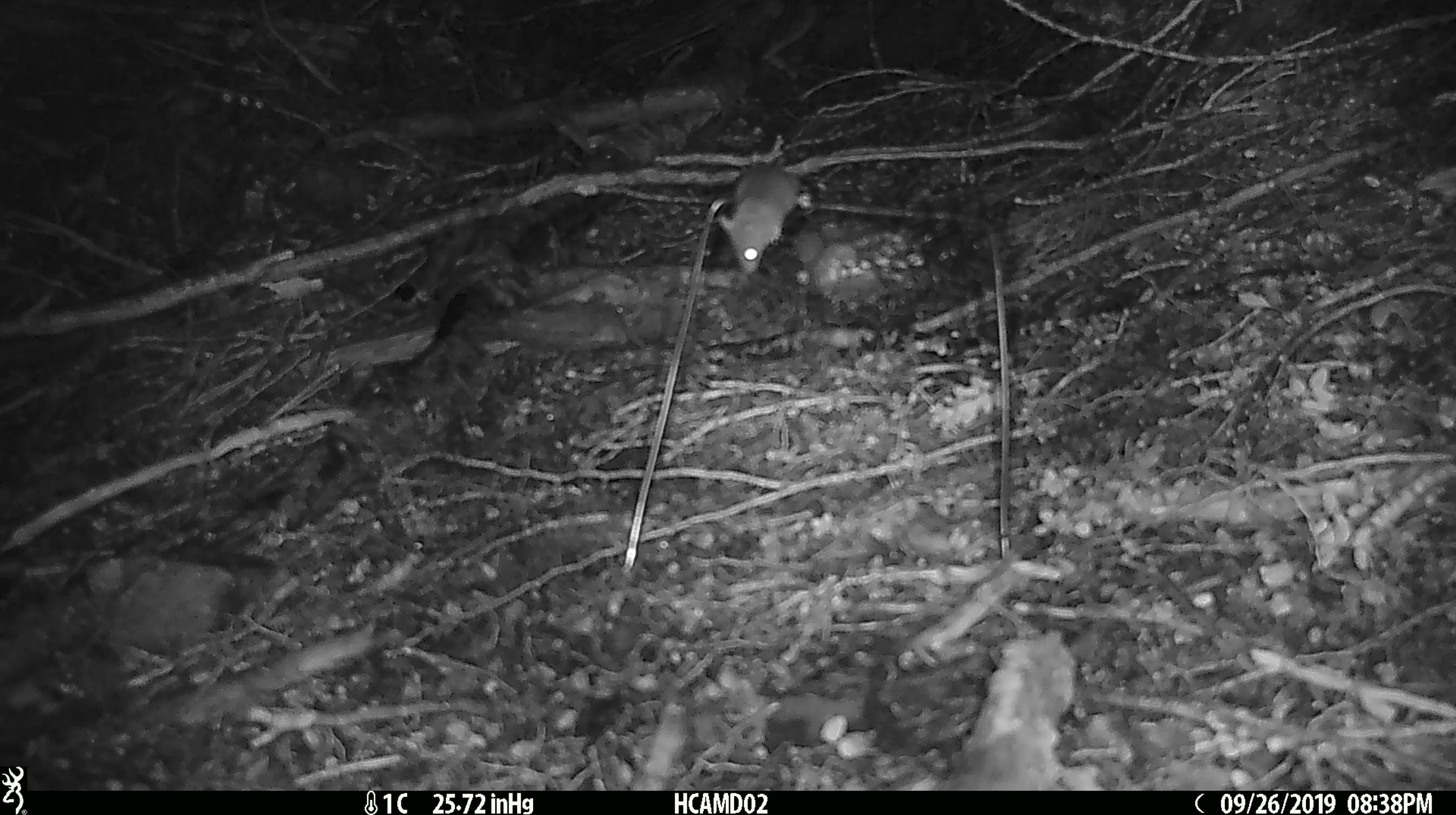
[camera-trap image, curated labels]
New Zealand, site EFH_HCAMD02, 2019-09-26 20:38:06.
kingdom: Animalia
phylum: Chordata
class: Mammalia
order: Rodentia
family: Muridae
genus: Mus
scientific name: Mus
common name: mouse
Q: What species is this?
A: Mouse (Mus).